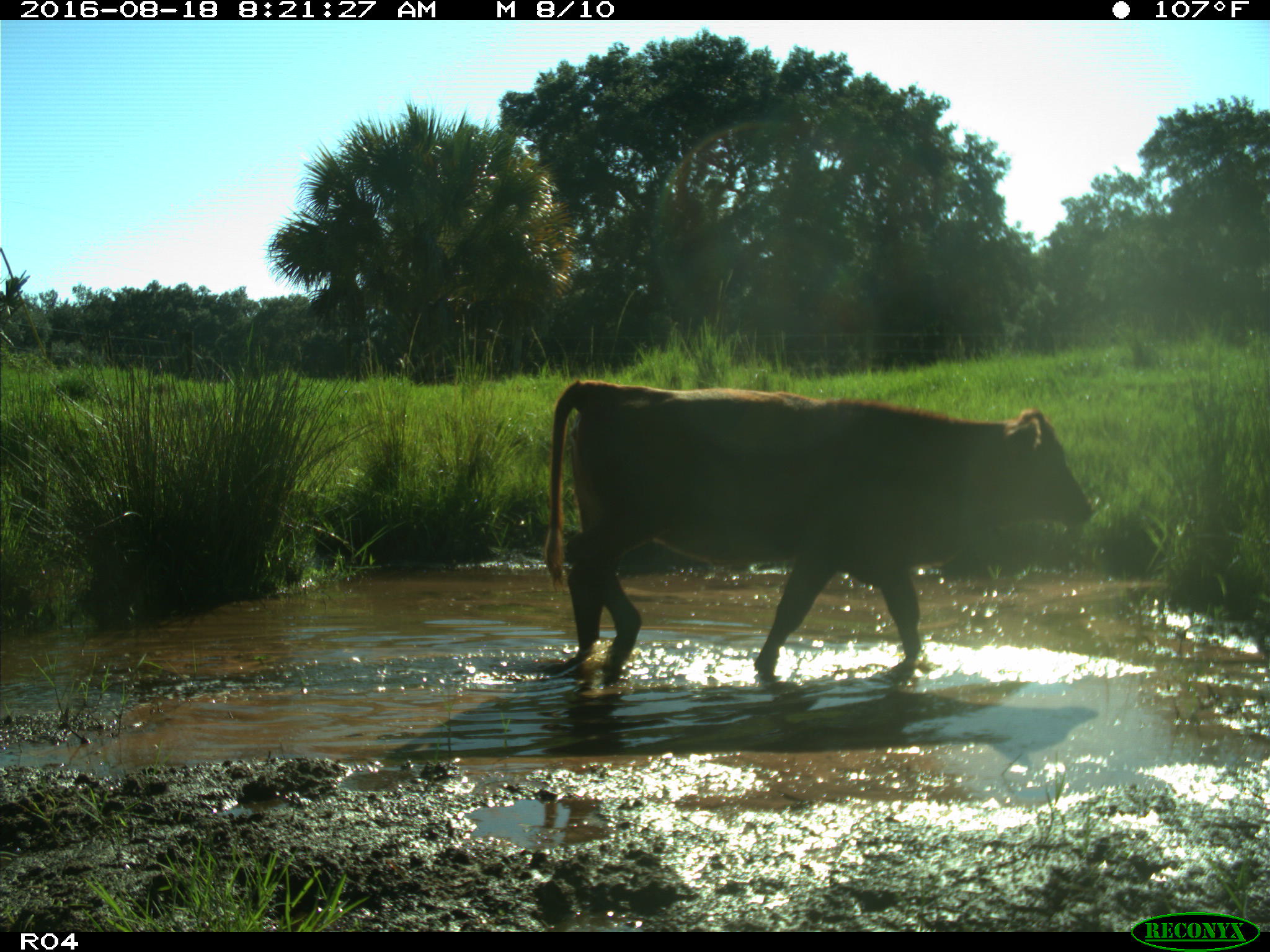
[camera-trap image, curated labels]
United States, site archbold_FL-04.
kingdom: Animalia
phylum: Chordata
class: Mammalia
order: Artiodactyla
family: Bovidae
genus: Bos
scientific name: Bos taurus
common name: domestic cow